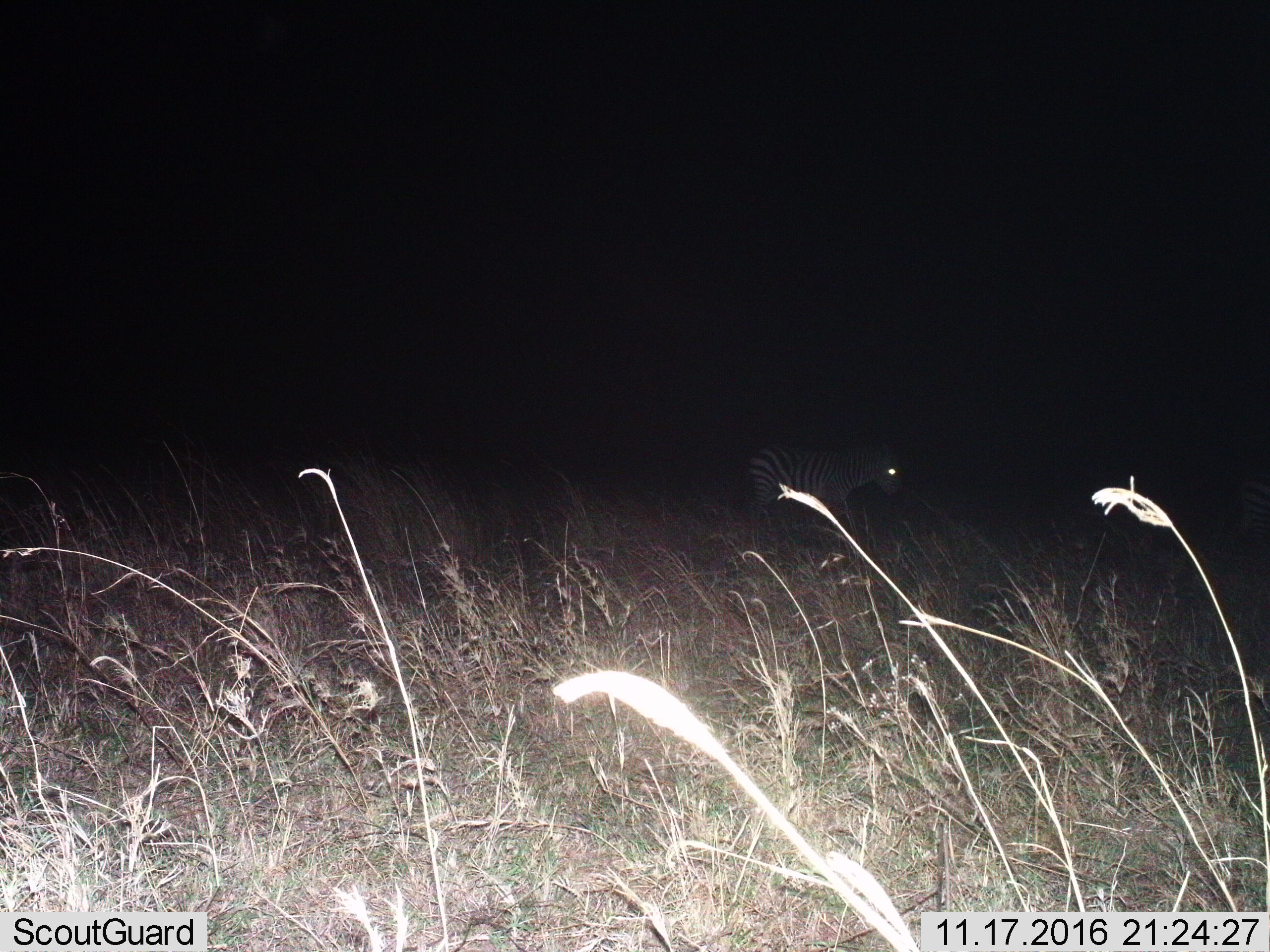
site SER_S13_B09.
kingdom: Animalia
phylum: Chordata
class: Mammalia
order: Perissodactyla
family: Equidae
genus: Equus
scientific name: Equus quagga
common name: plains zebra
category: zebraplains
Zebraplains (plains zebra) (Equus quagga), count 1. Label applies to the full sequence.